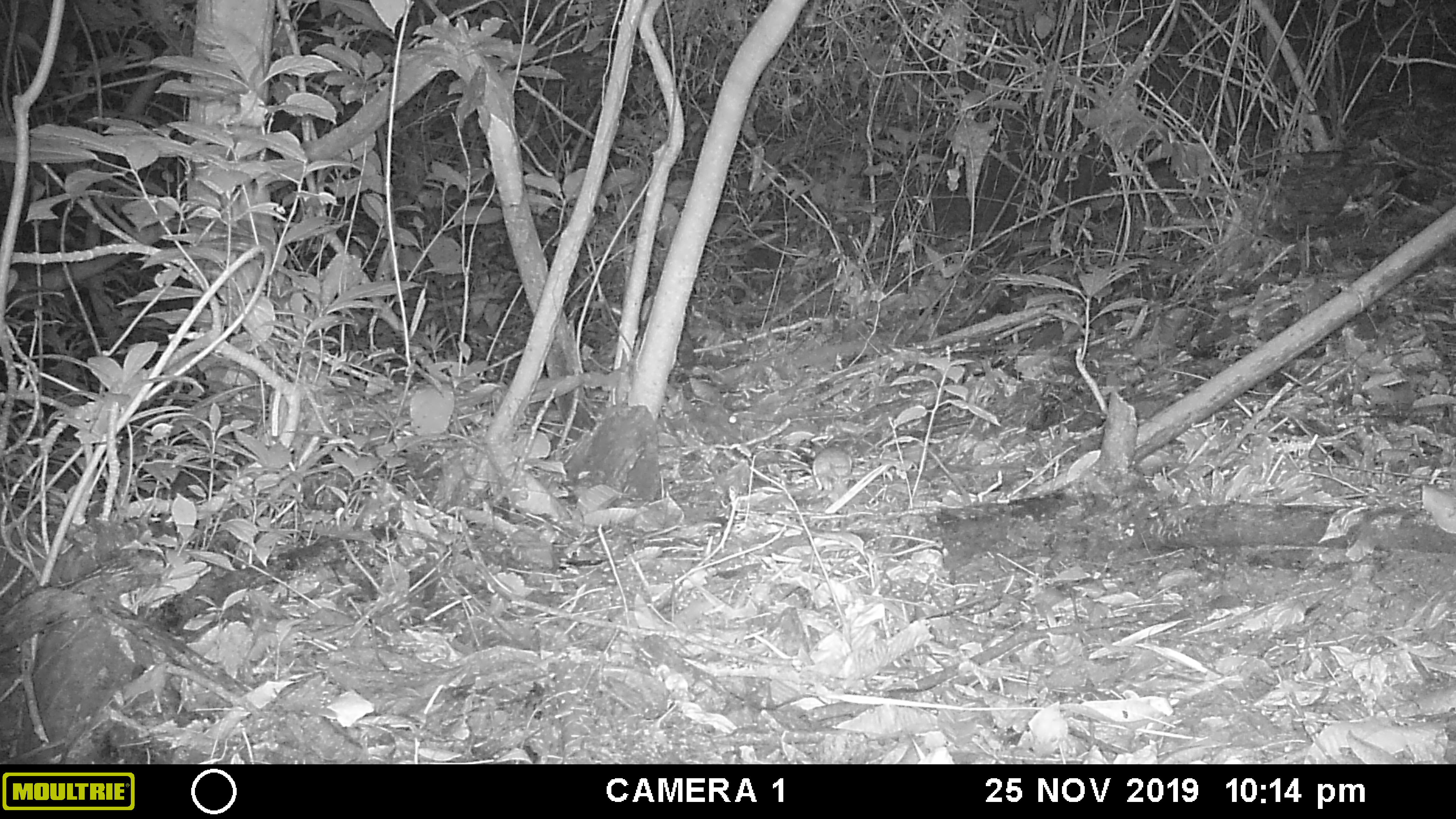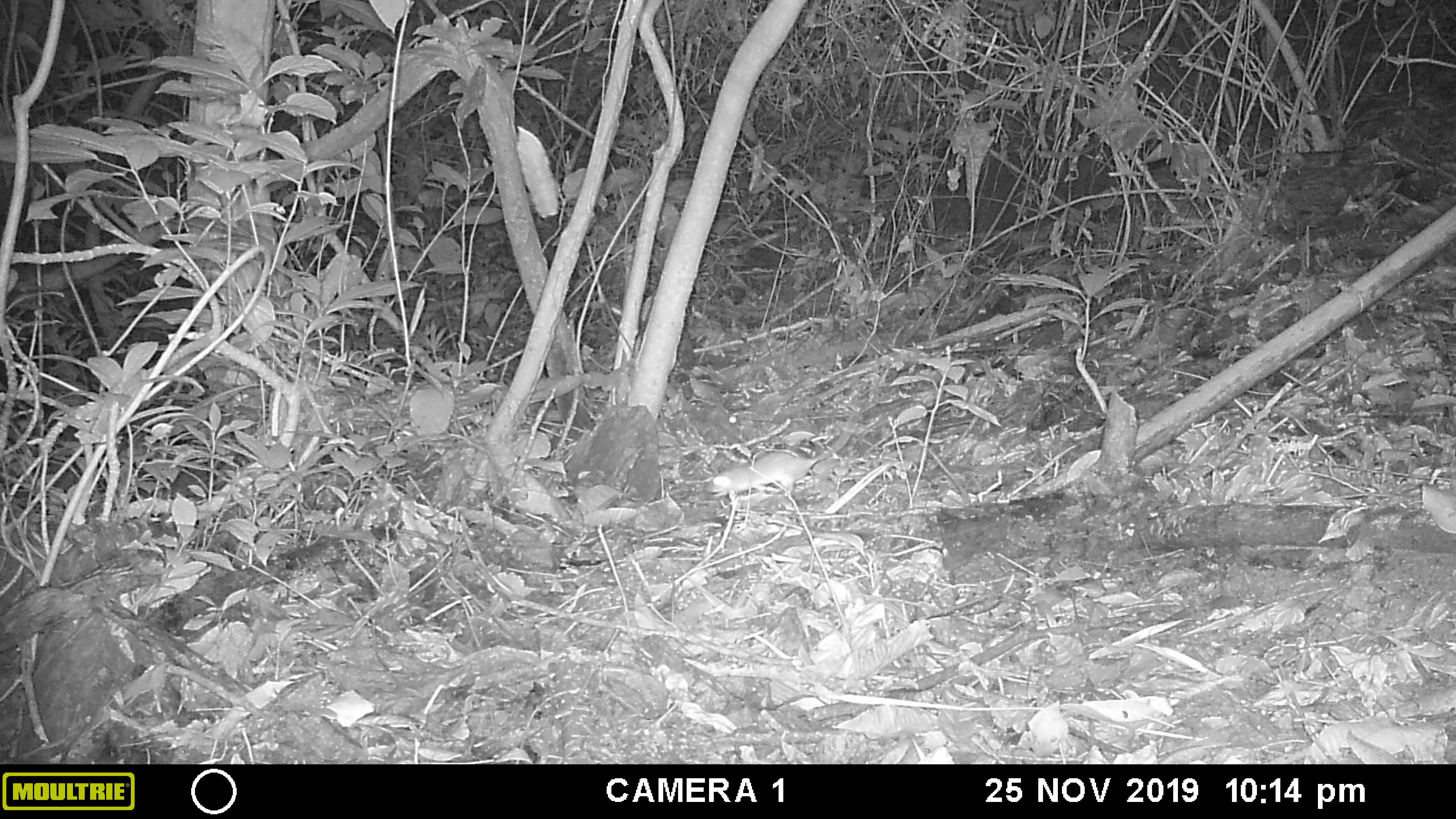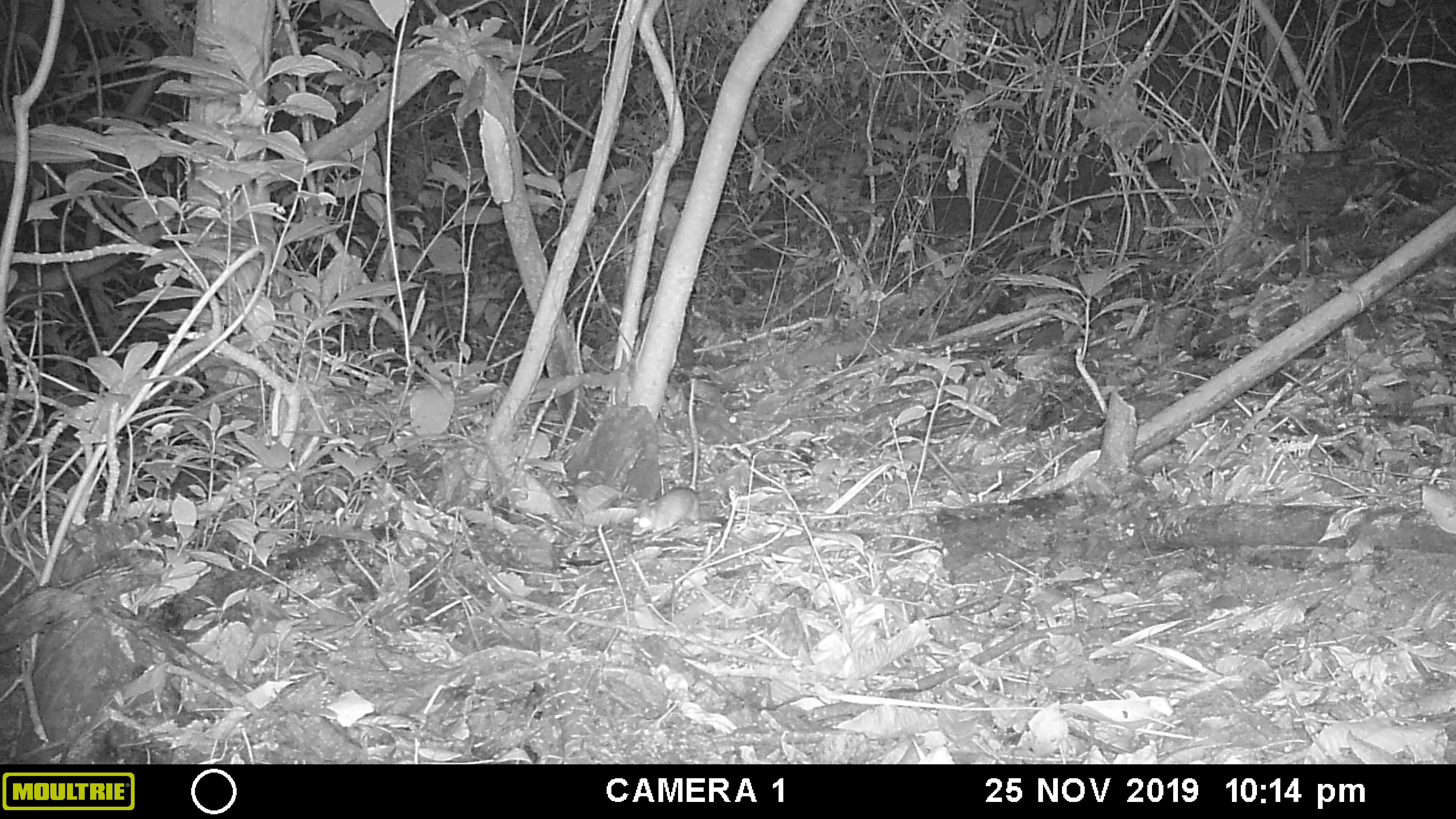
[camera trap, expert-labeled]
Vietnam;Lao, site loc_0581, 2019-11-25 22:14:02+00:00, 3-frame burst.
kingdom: Animalia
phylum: Chordata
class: Mammalia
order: Rodentia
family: Muridae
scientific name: Muridae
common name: old-world mice and rats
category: unidentified murid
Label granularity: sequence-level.